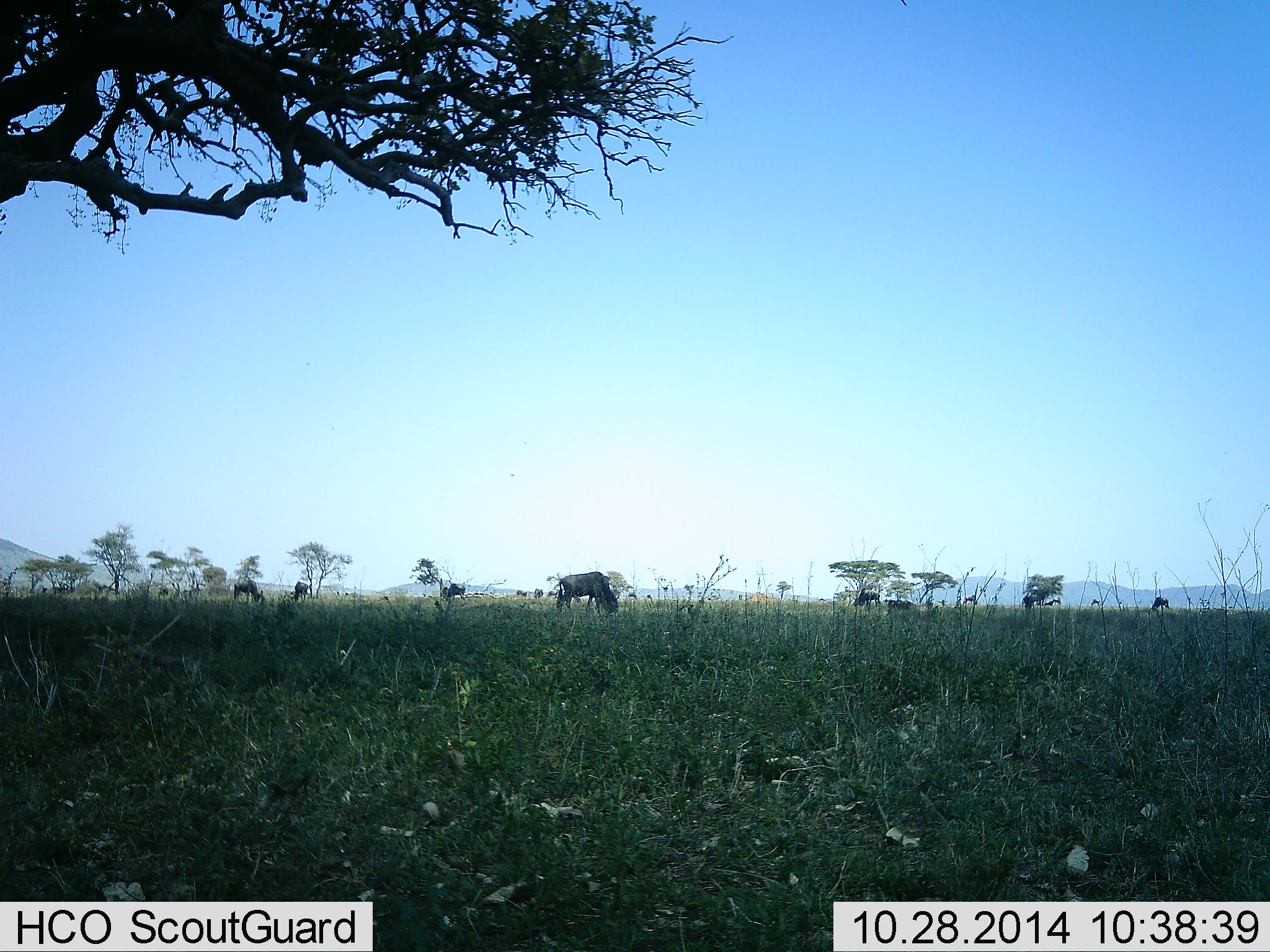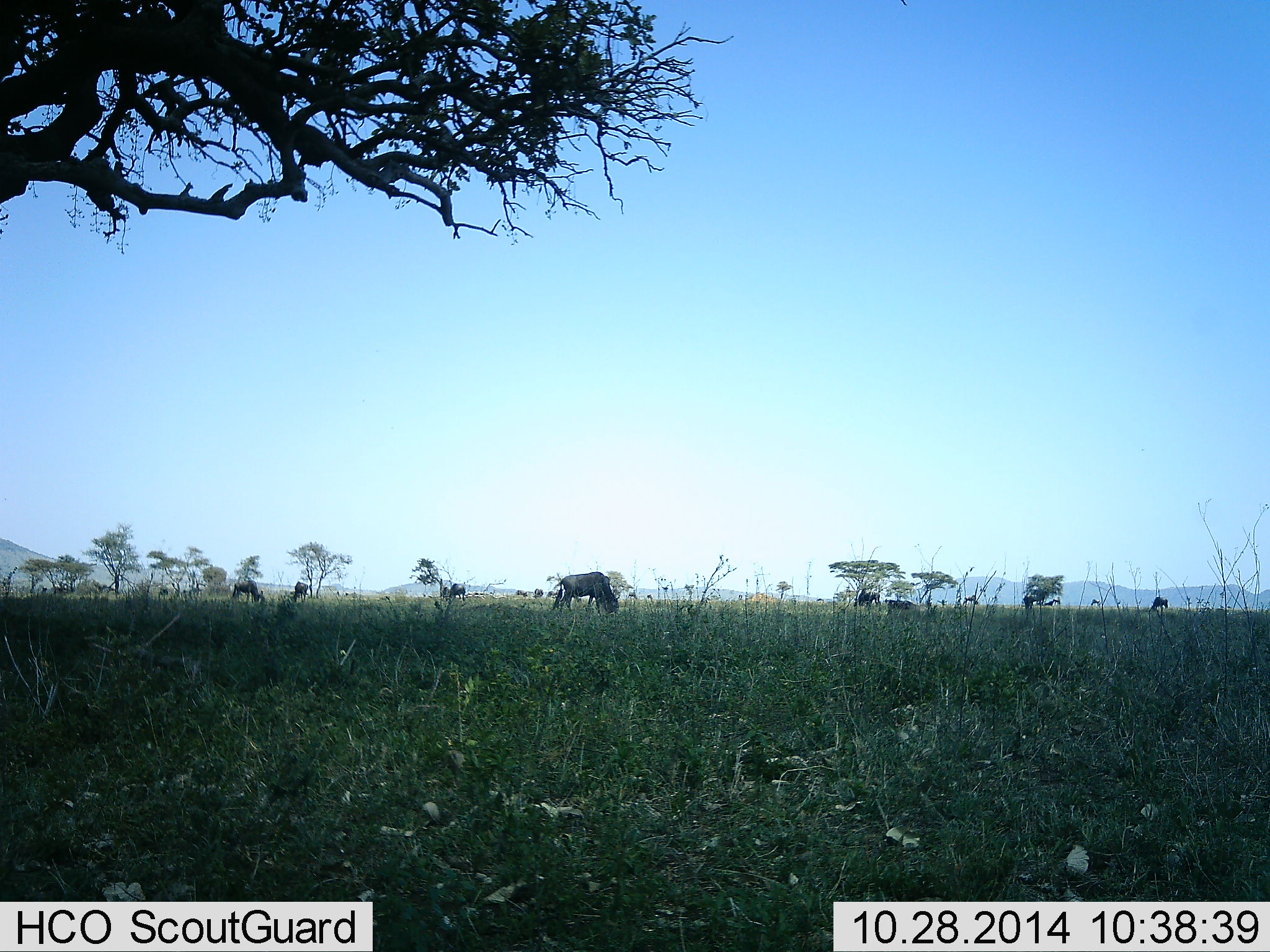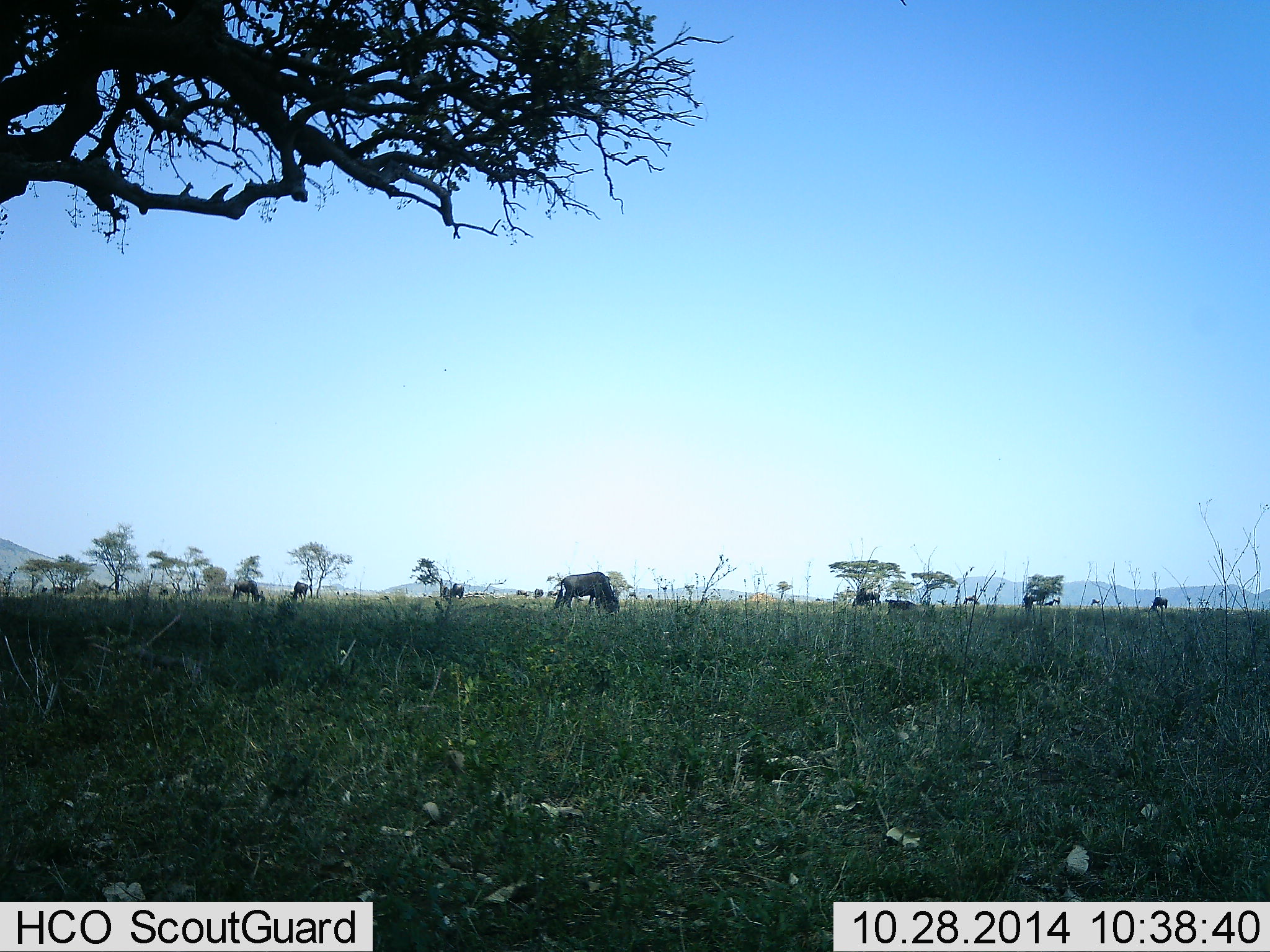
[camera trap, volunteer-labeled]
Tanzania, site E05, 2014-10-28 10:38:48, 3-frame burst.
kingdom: Animalia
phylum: Chordata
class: Mammalia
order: Artiodactyla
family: Bovidae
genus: Connochaetes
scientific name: Connochaetes taurinus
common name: blue wildebeest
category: wildebeest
Wildebeest (blue wildebeest) (Connochaetes taurinus), count 9. Behavior (volunteer vote fractions): standing 50%, resting 0%, moving 10%, interacting 0%. Young present (vote fraction): 0%. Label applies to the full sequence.